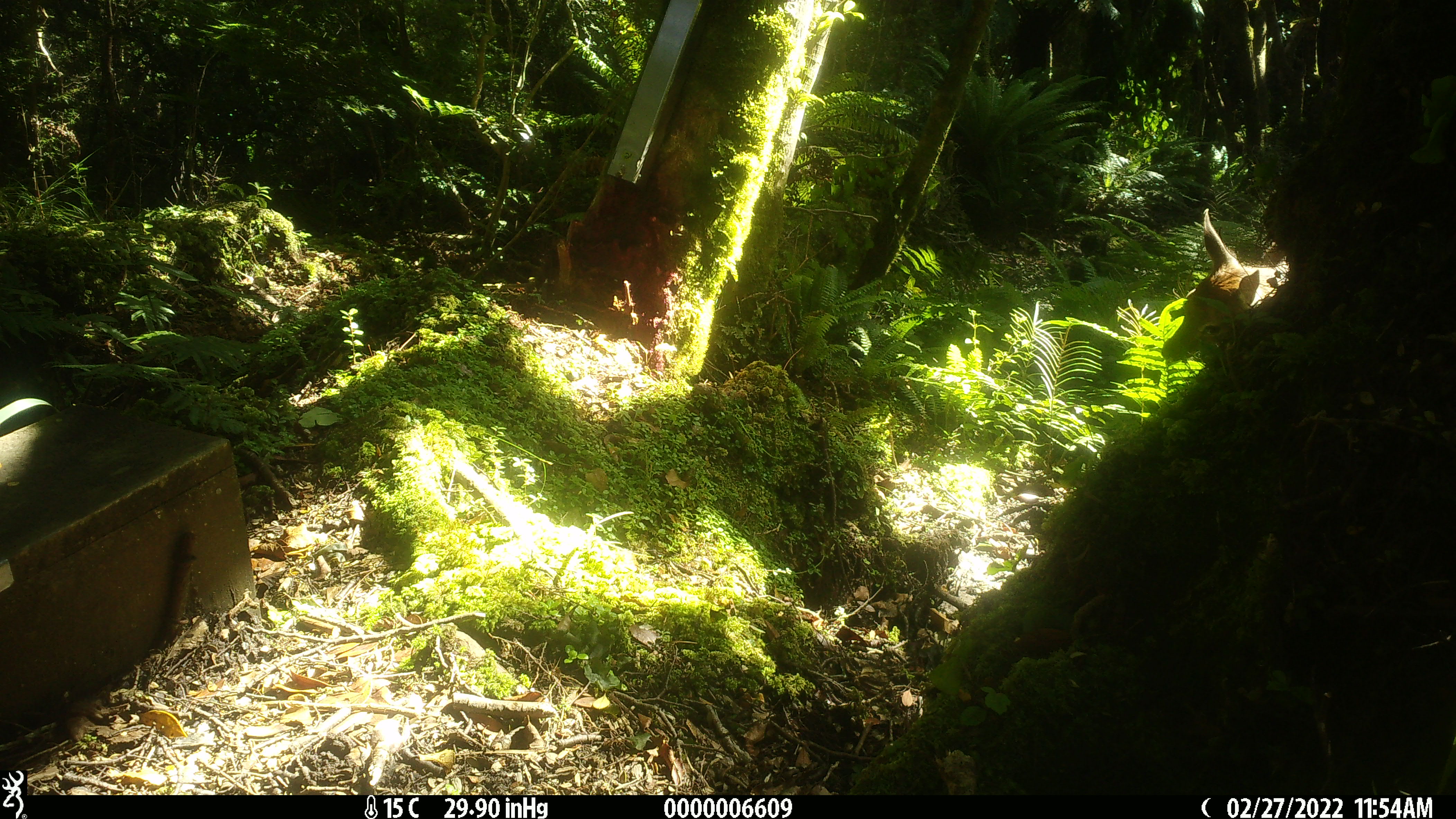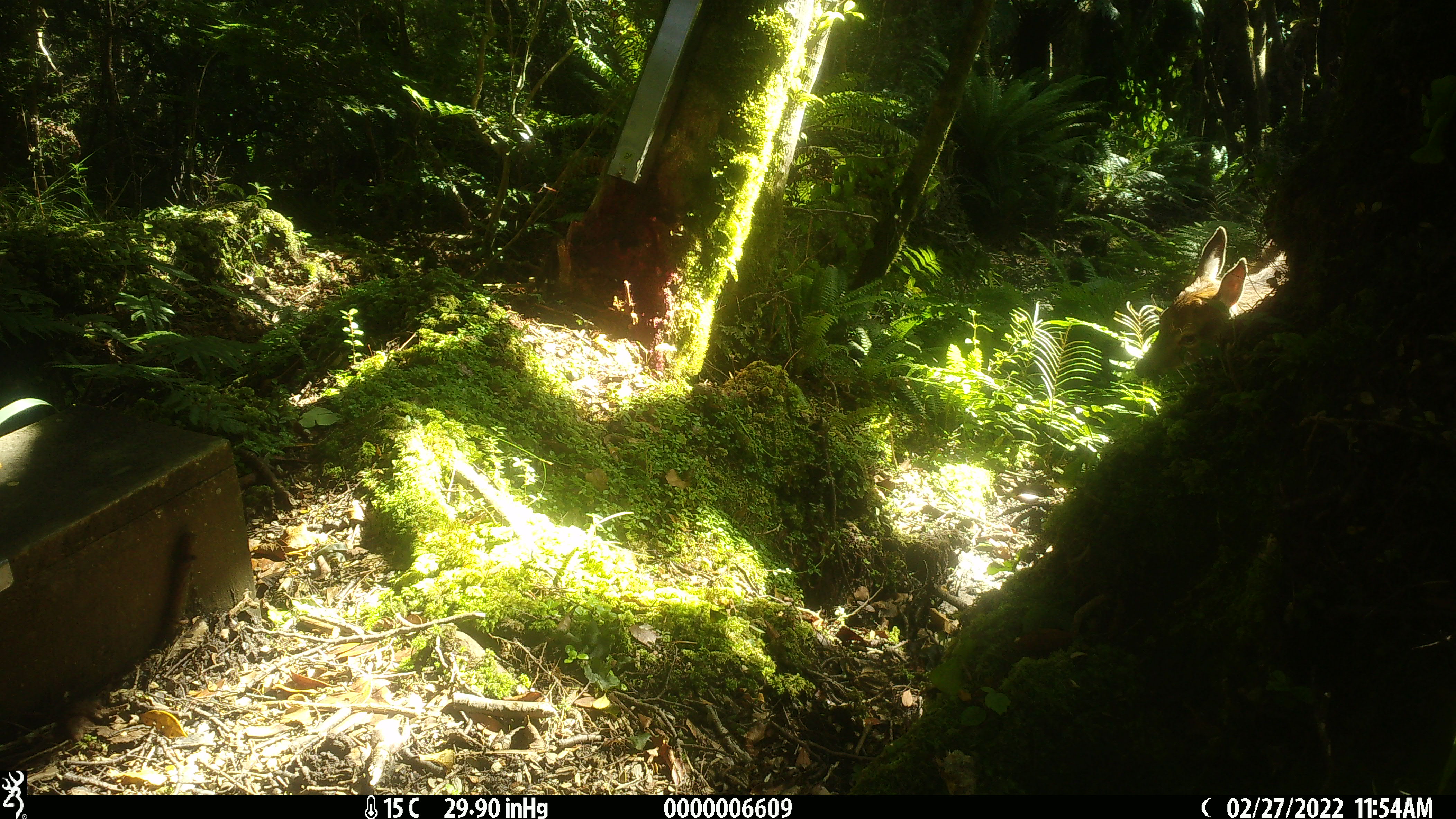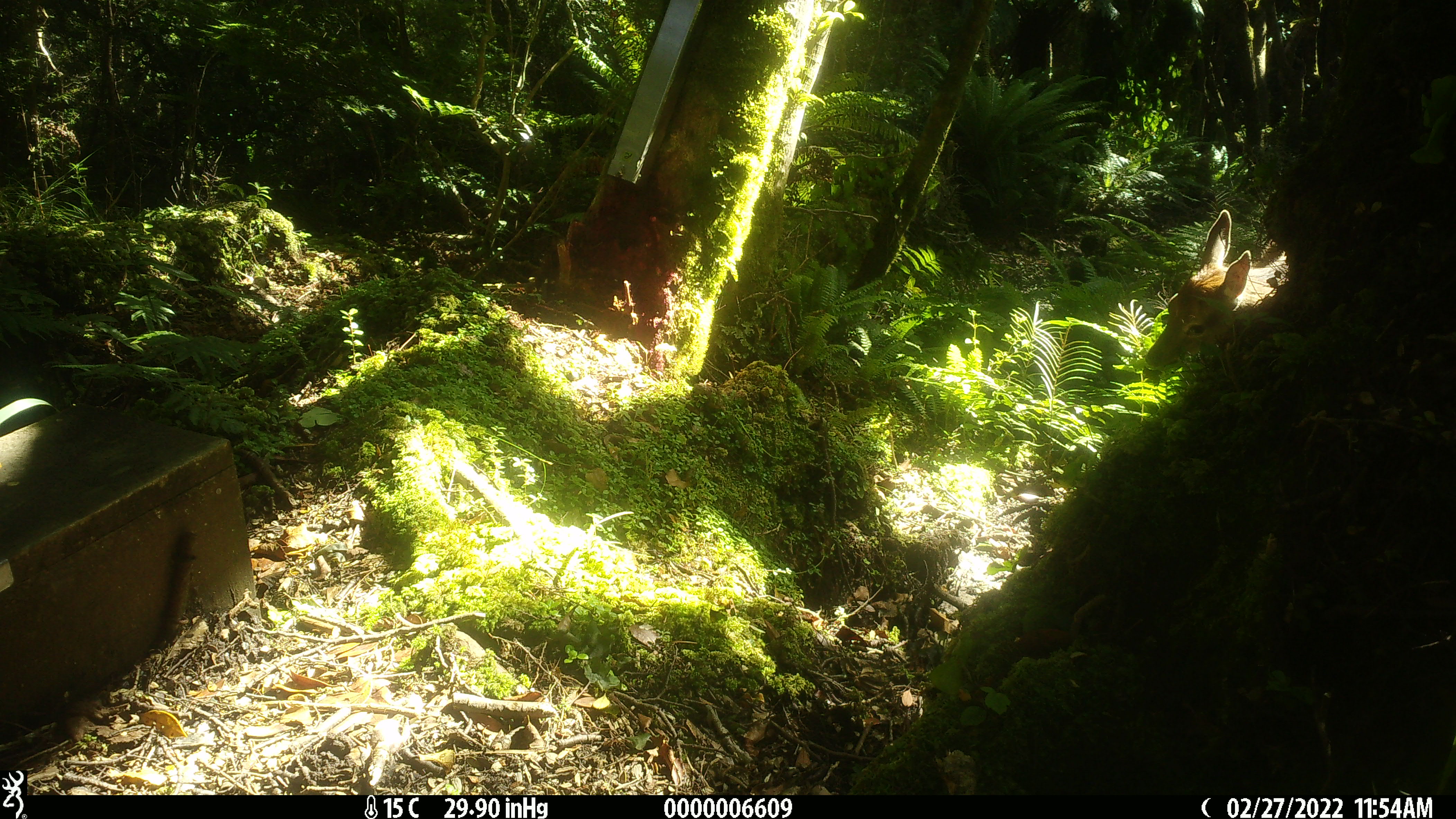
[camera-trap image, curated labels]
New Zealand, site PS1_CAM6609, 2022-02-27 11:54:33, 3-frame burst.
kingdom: Animalia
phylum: Chordata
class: Mammalia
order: Artiodactyla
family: Cervidae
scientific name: Cervidae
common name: deer